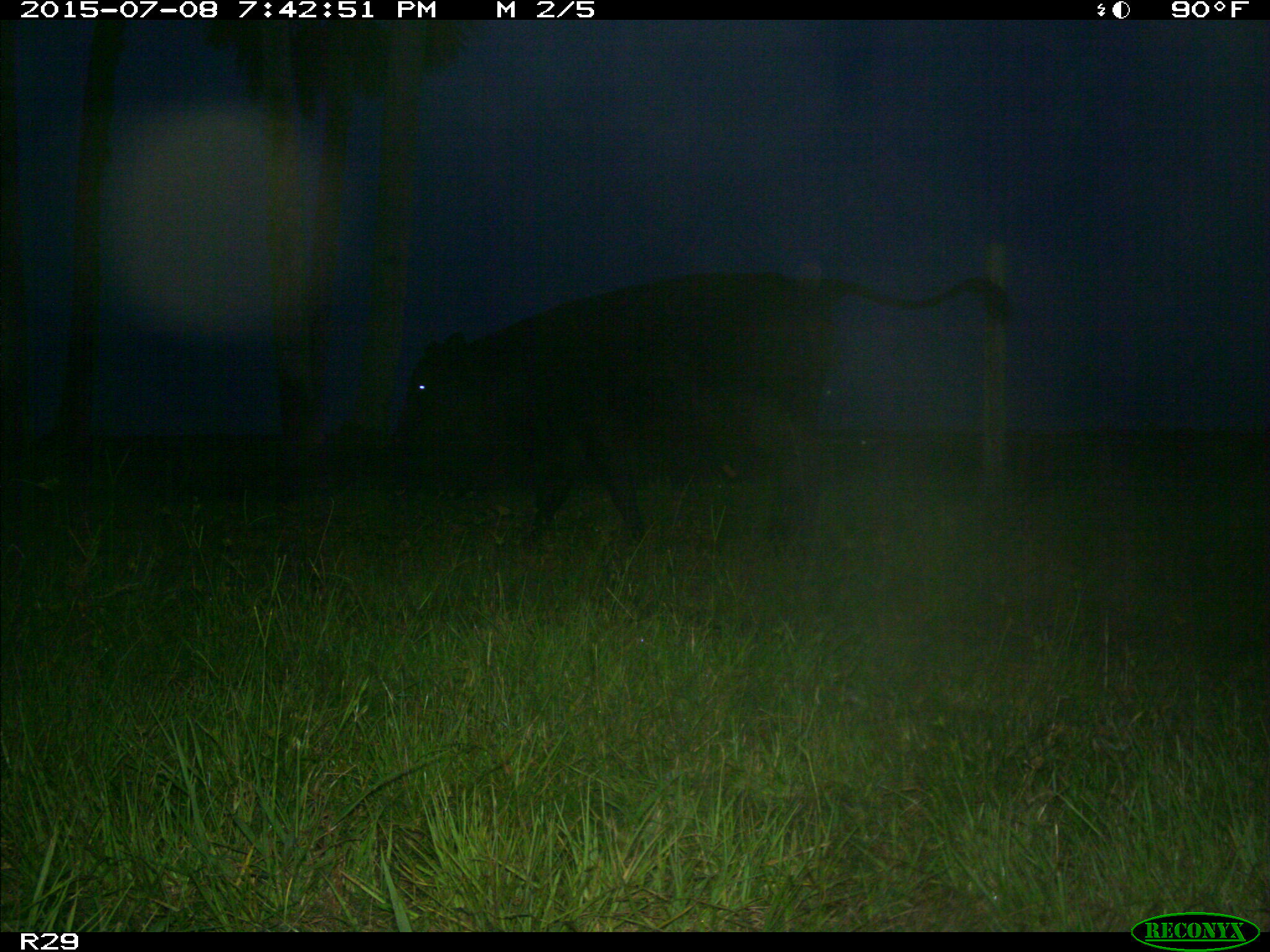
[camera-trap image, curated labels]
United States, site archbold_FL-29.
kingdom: Animalia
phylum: Chordata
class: Mammalia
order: Artiodactyla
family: Bovidae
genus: Bos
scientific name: Bos taurus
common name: domestic cow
Bos taurus (domestic cow).